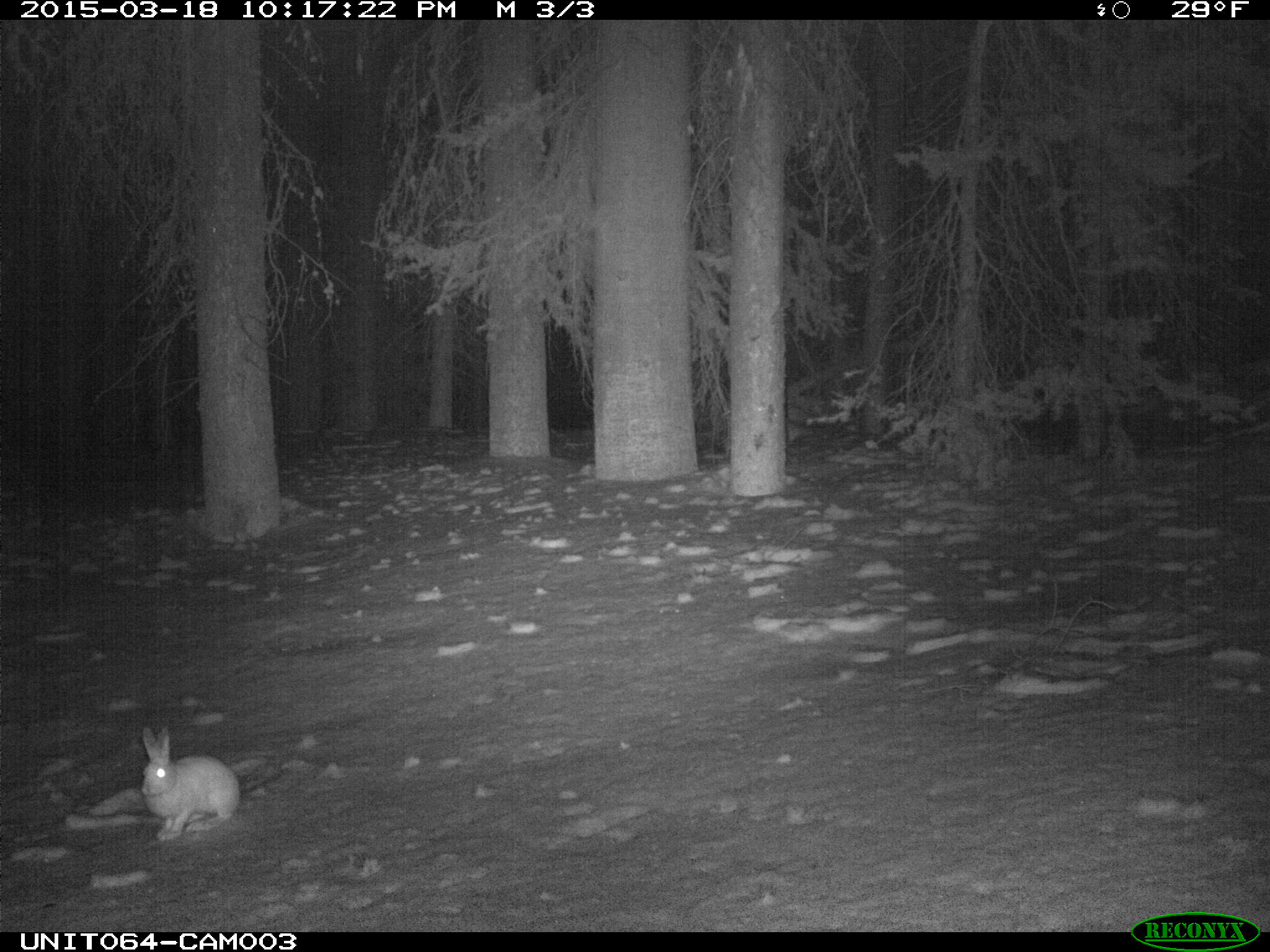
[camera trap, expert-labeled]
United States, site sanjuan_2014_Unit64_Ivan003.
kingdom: Animalia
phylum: Chordata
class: Mammalia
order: Lagomorpha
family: Leporidae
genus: Lepus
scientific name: Lepus americanus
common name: snowshoe hare